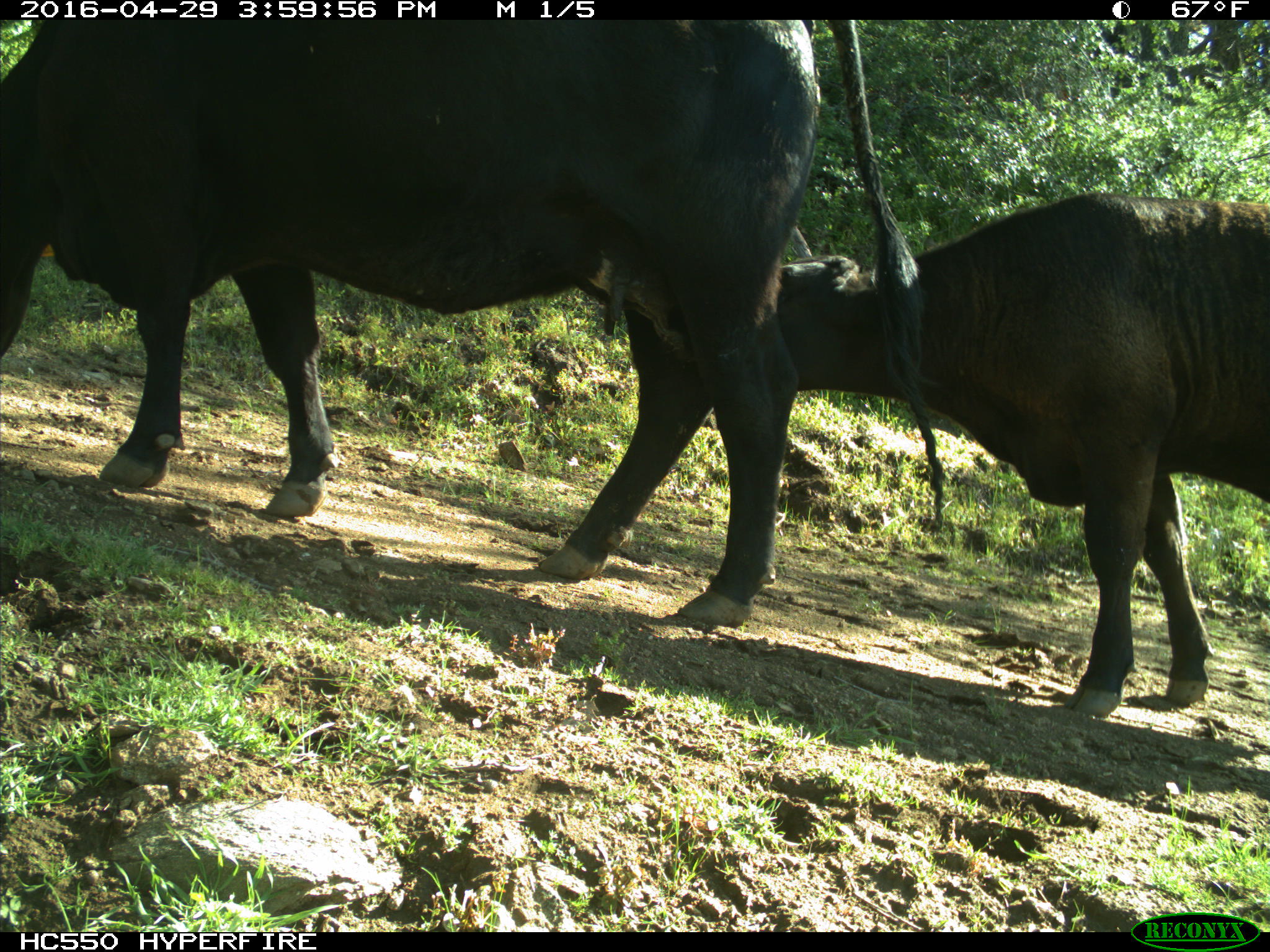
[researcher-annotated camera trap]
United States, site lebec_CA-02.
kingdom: Animalia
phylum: Chordata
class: Mammalia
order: Artiodactyla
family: Bovidae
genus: Bos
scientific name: Bos taurus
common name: domestic cow